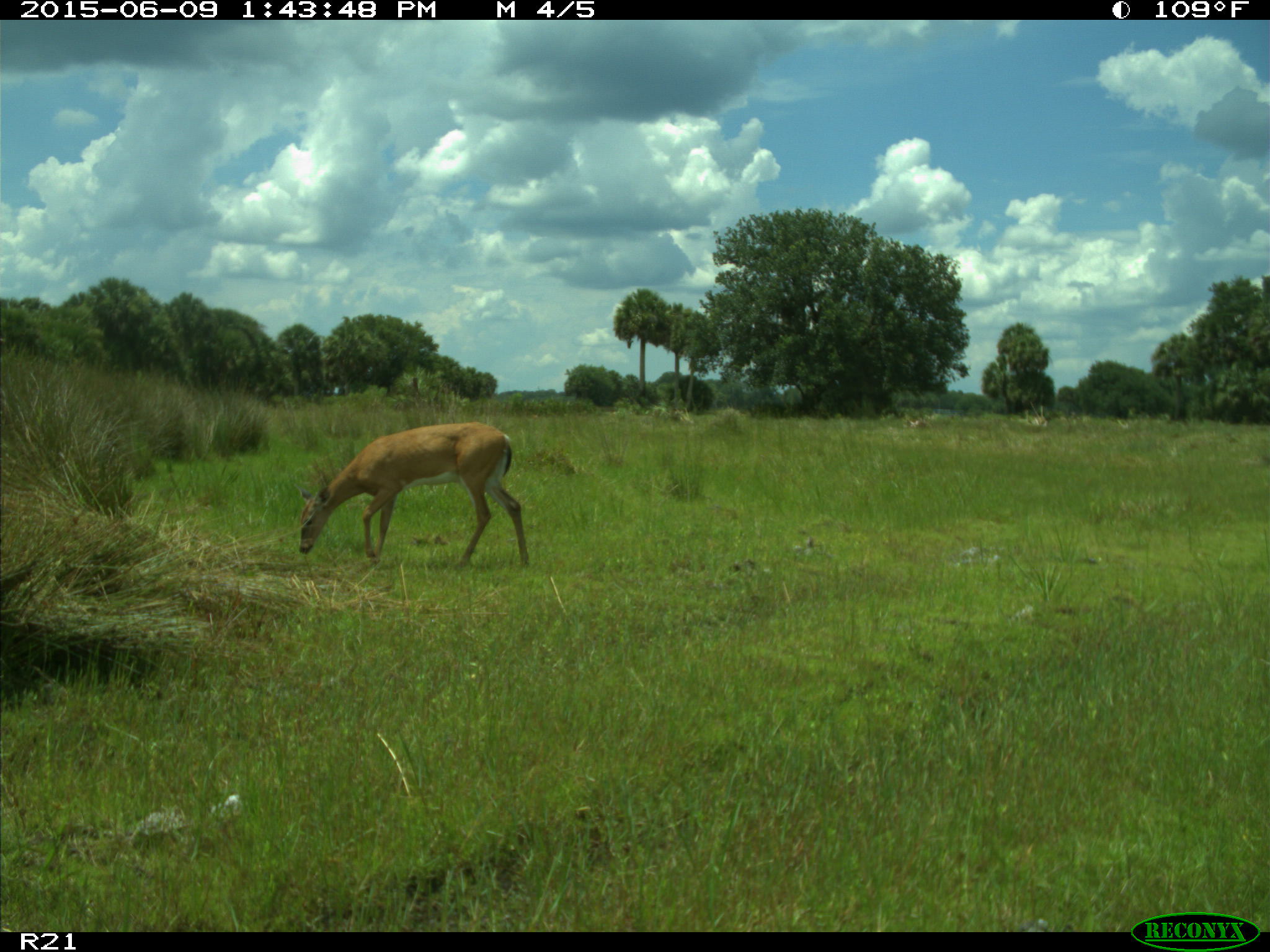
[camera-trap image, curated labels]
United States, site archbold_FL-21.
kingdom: Animalia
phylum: Chordata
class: Mammalia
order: Artiodactyla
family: Bovidae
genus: Bos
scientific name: Bos taurus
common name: domestic cow